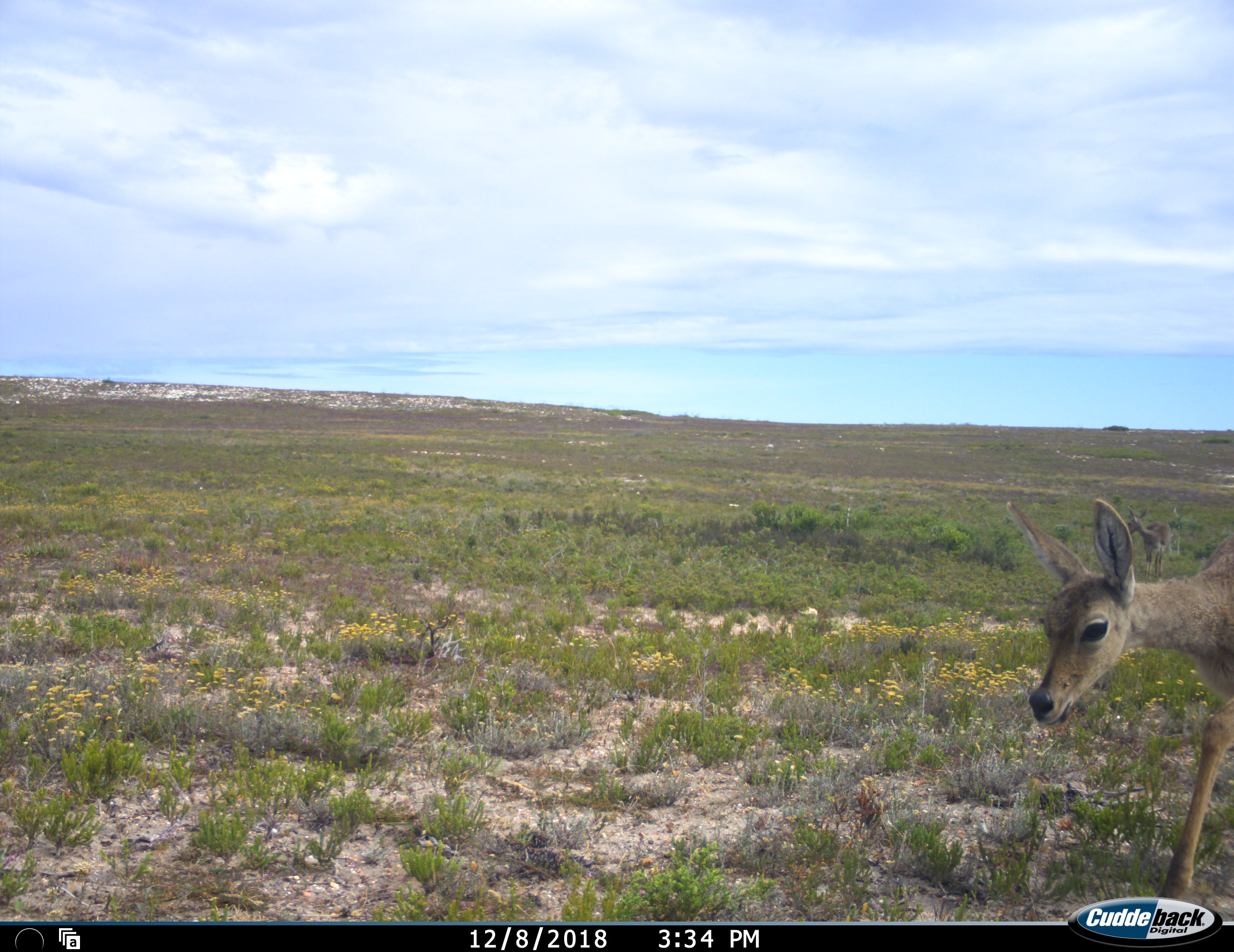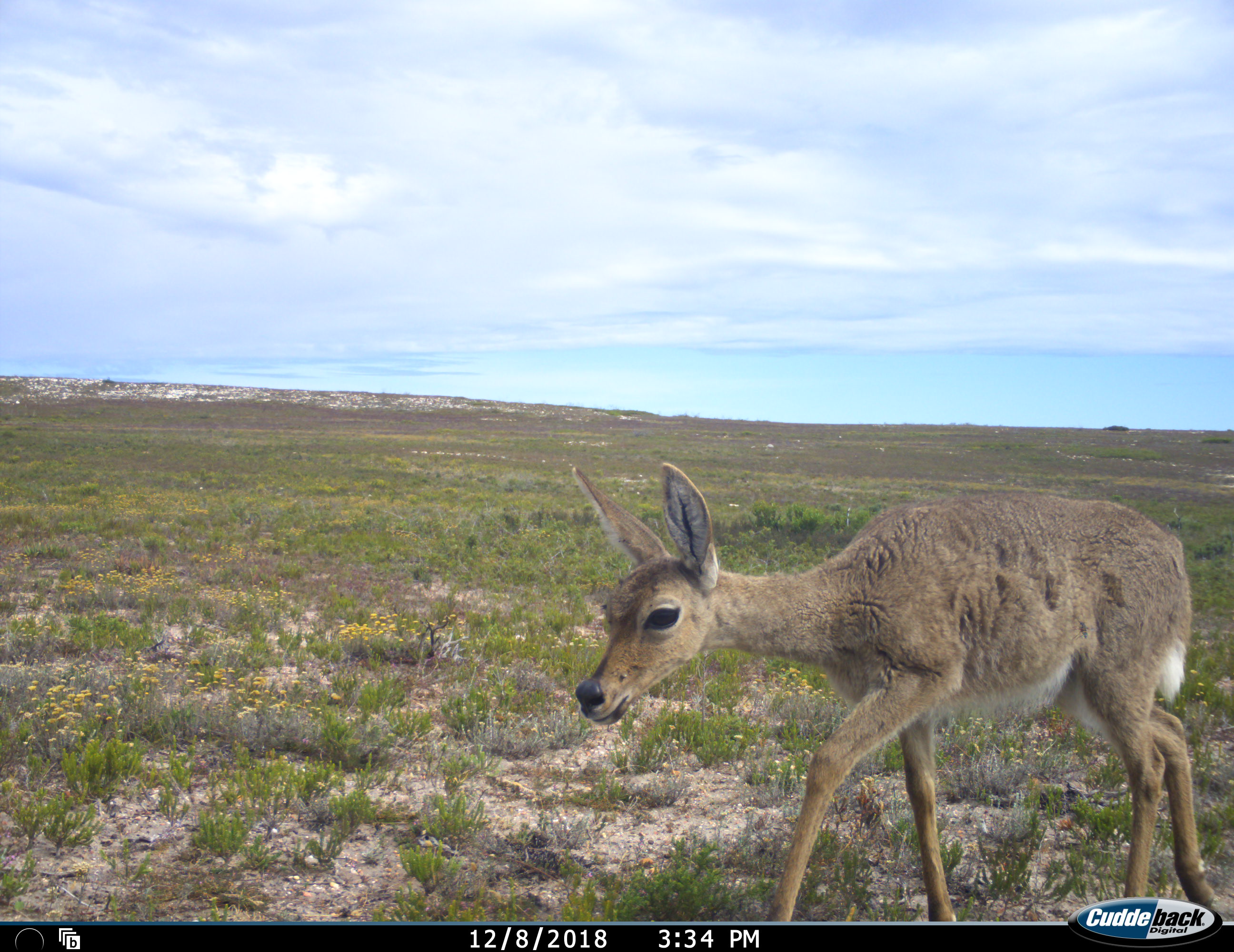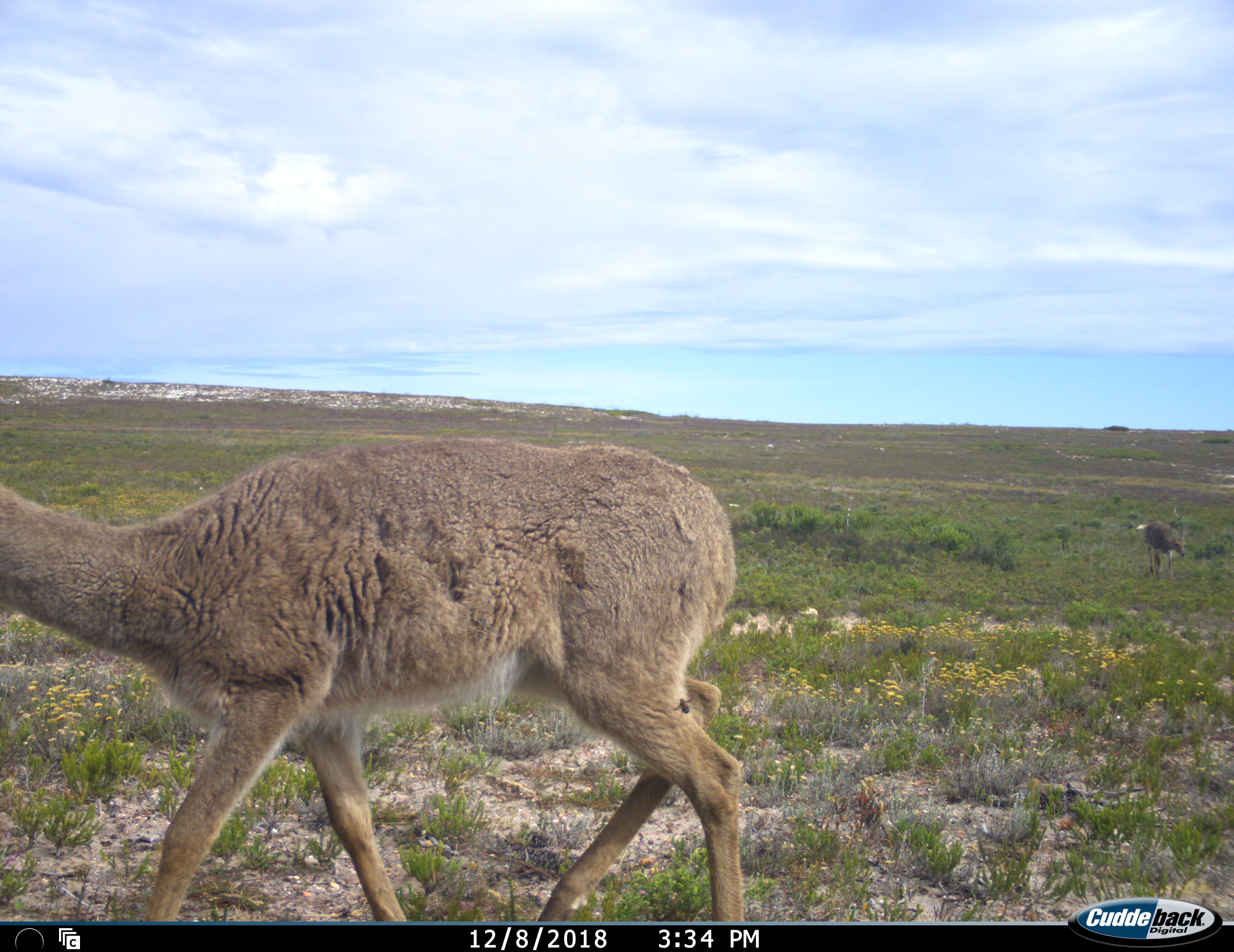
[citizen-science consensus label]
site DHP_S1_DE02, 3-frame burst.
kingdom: Animalia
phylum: Chordata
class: Mammalia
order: Artiodactyla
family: Bovidae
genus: Pelea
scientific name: Pelea capreolus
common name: grey rhebok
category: rhebokgrey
Rhebokgrey (grey rhebok) (Pelea capreolus), count 2. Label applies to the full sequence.